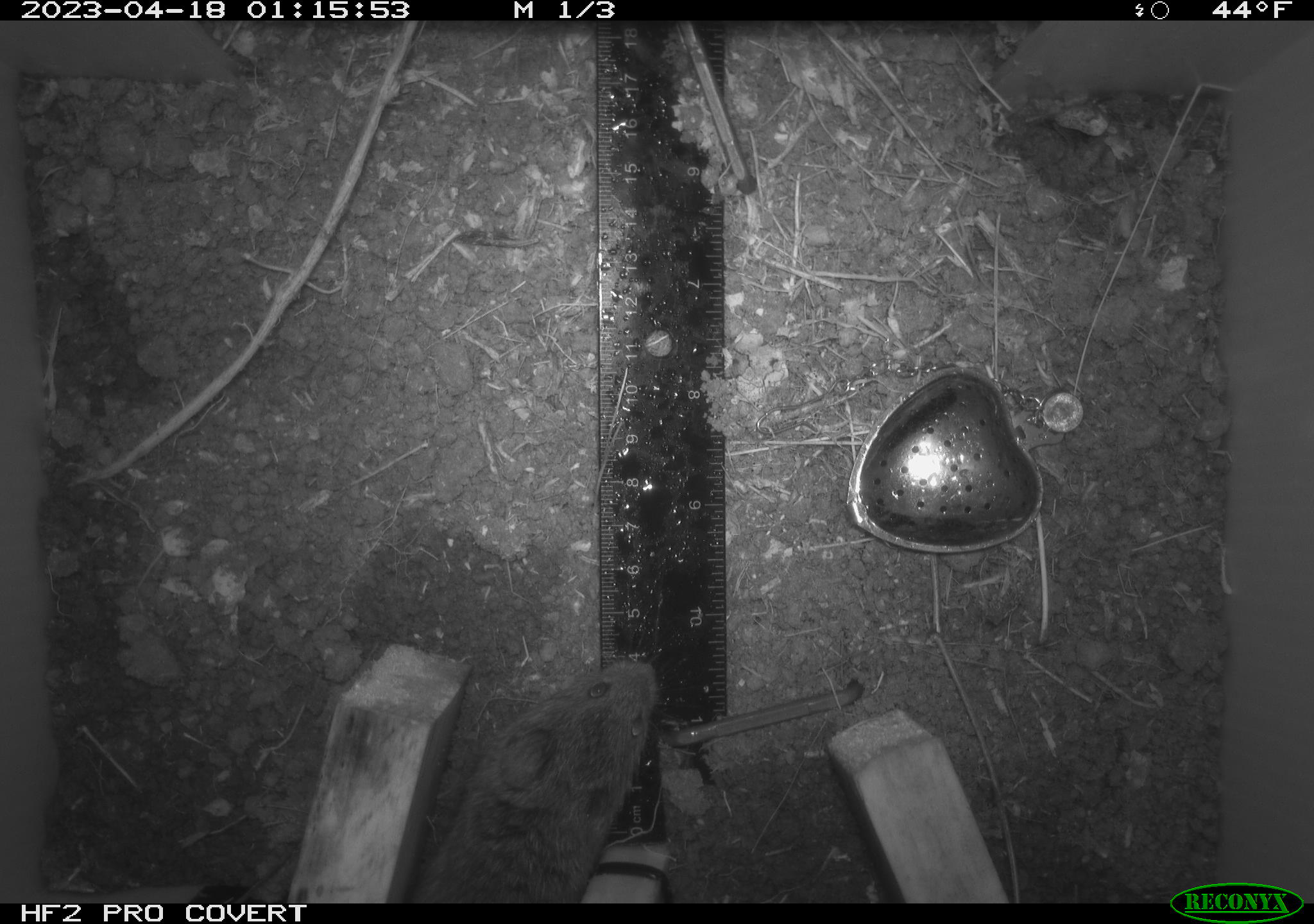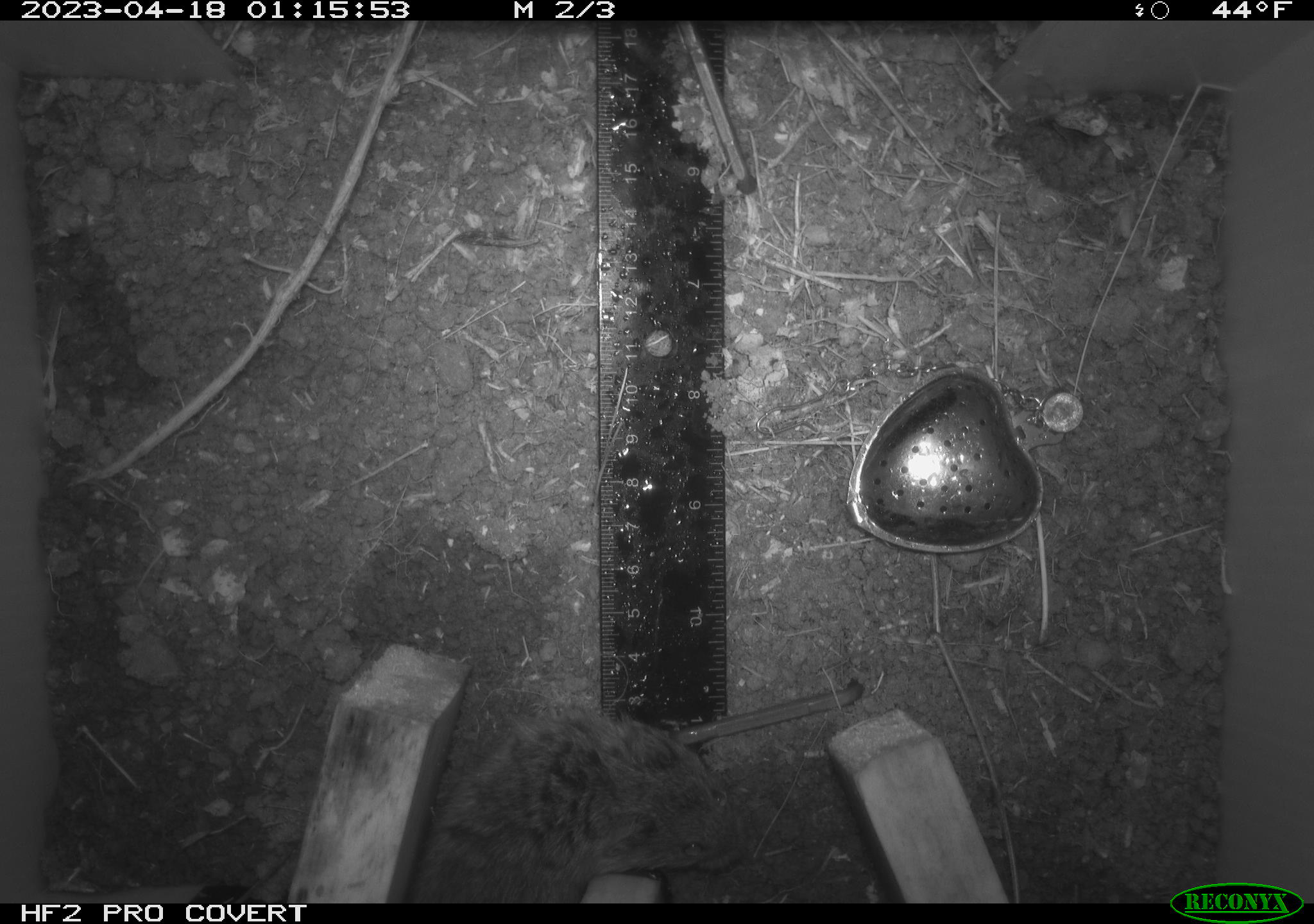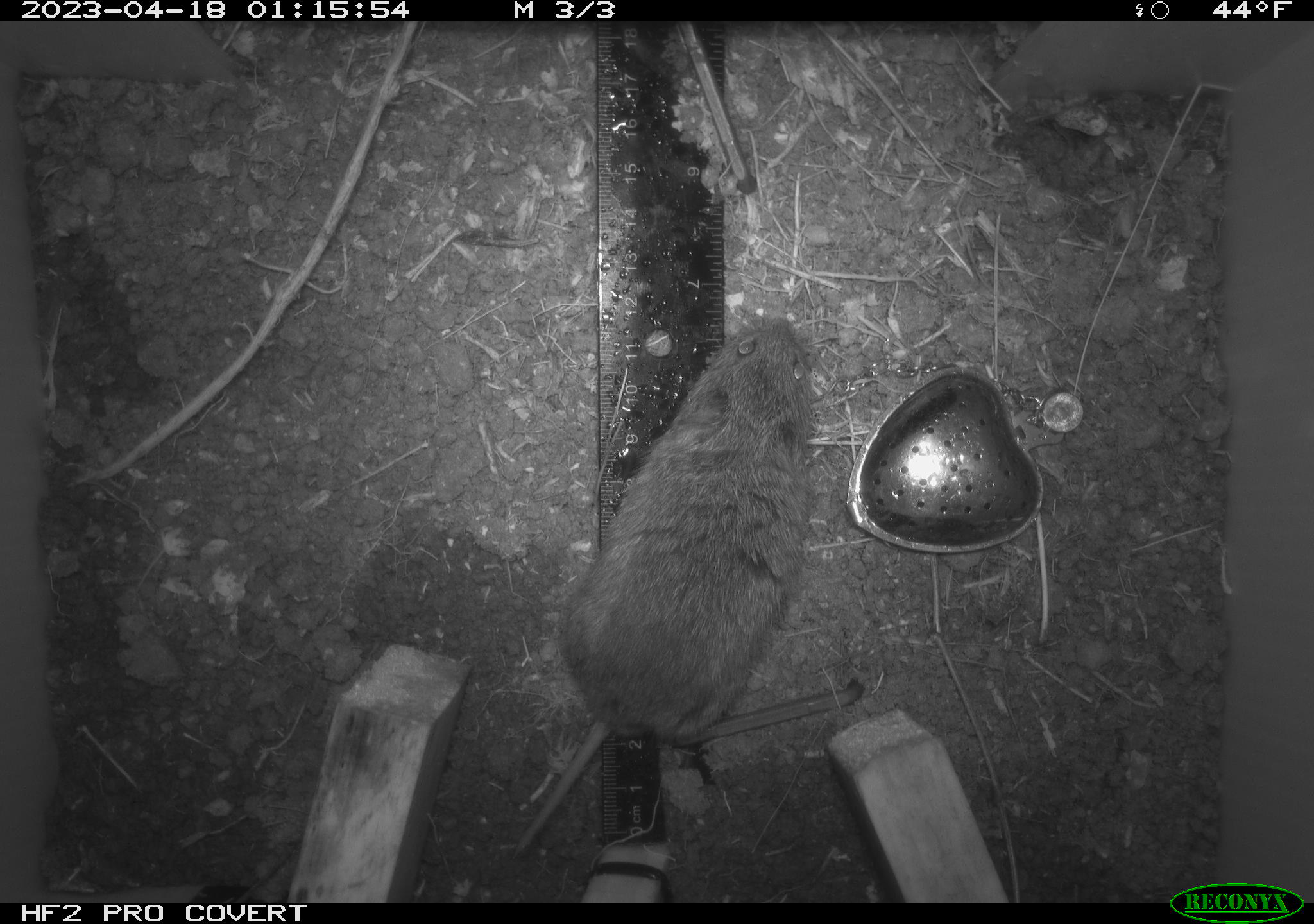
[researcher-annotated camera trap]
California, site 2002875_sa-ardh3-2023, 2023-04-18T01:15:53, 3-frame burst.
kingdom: Animalia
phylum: Chordata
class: Mammalia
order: Rodentia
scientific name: Rodentia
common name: mouse species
Mouse species (Rodentia).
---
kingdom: Animalia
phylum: Chordata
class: Mammalia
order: Rodentia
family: Cricetidae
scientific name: Arvicolinae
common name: voles, lemmings, and muskrats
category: arvicolinae subfamily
Arvicolinae subfamily (voles, lemmings, and muskrats) (Arvicolinae).